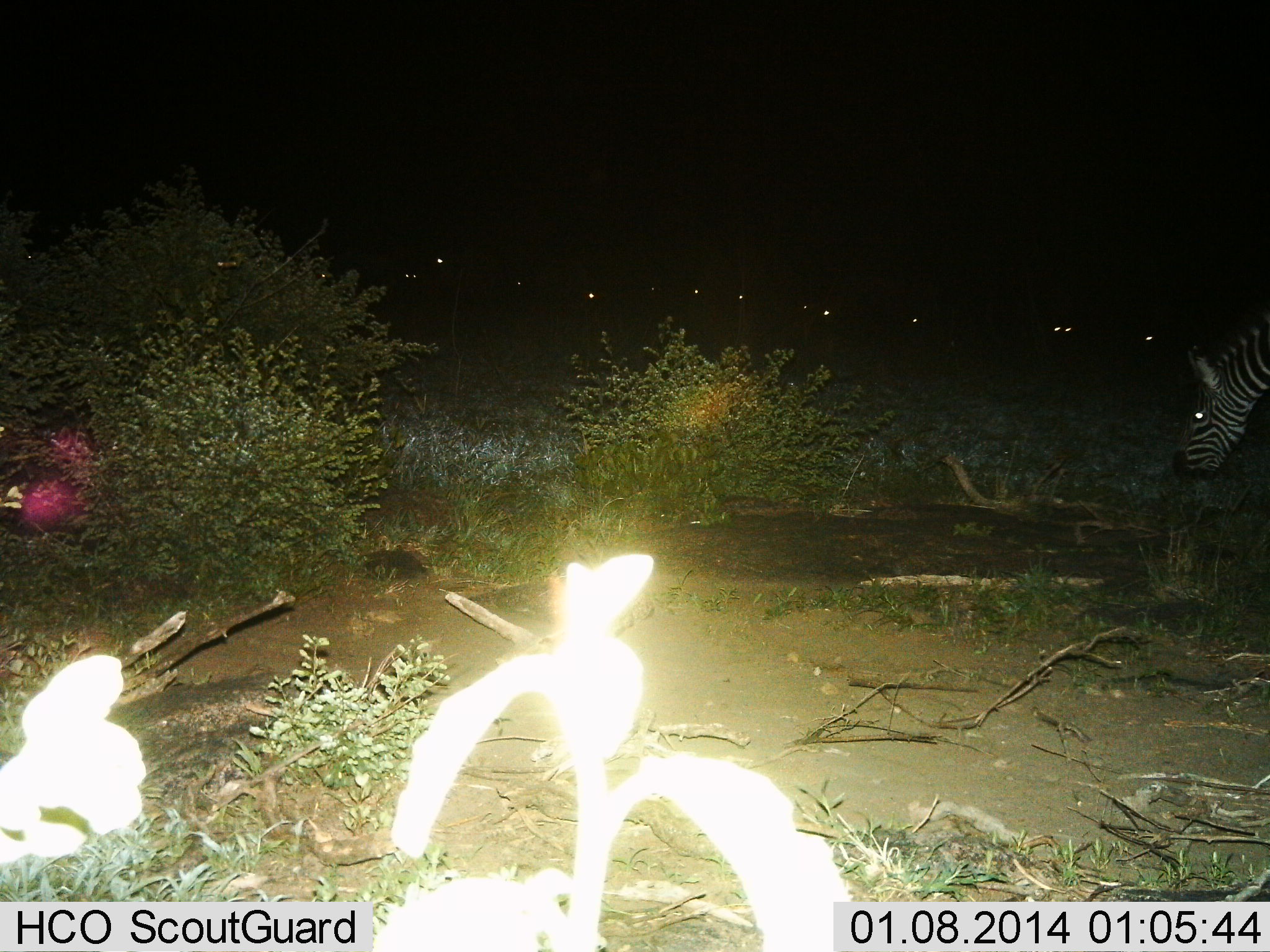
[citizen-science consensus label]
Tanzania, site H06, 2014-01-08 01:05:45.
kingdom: Animalia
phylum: Chordata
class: Mammalia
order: Perissodactyla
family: Equidae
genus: Equus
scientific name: Equus quagga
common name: plains zebra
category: zebra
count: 11-50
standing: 80%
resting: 10%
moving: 10%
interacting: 0%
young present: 0%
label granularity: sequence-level